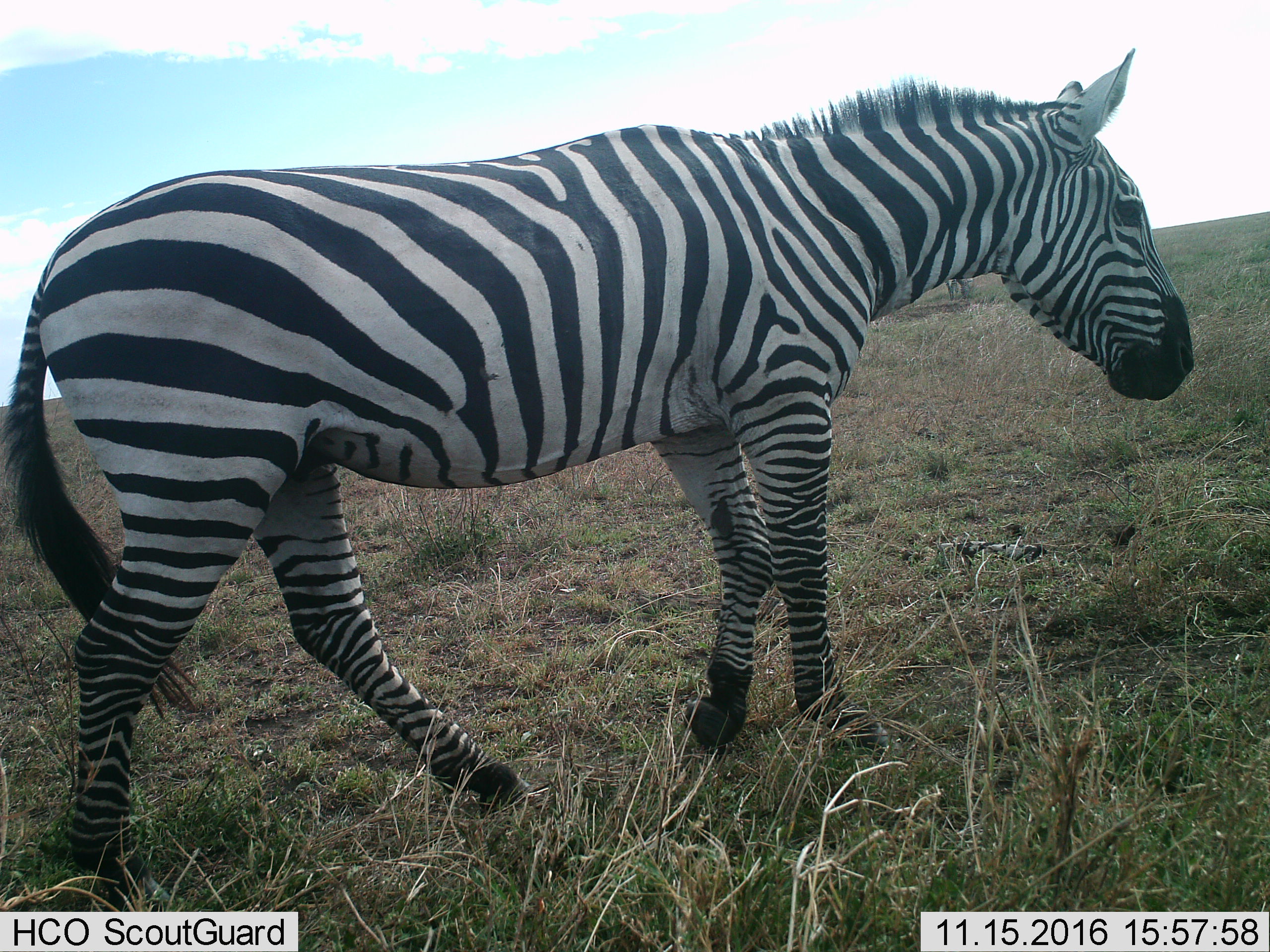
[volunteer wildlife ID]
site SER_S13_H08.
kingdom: Animalia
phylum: Chordata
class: Mammalia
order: Perissodactyla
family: Equidae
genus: Equus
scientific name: Equus quagga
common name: plains zebra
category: zebraplains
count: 1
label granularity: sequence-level